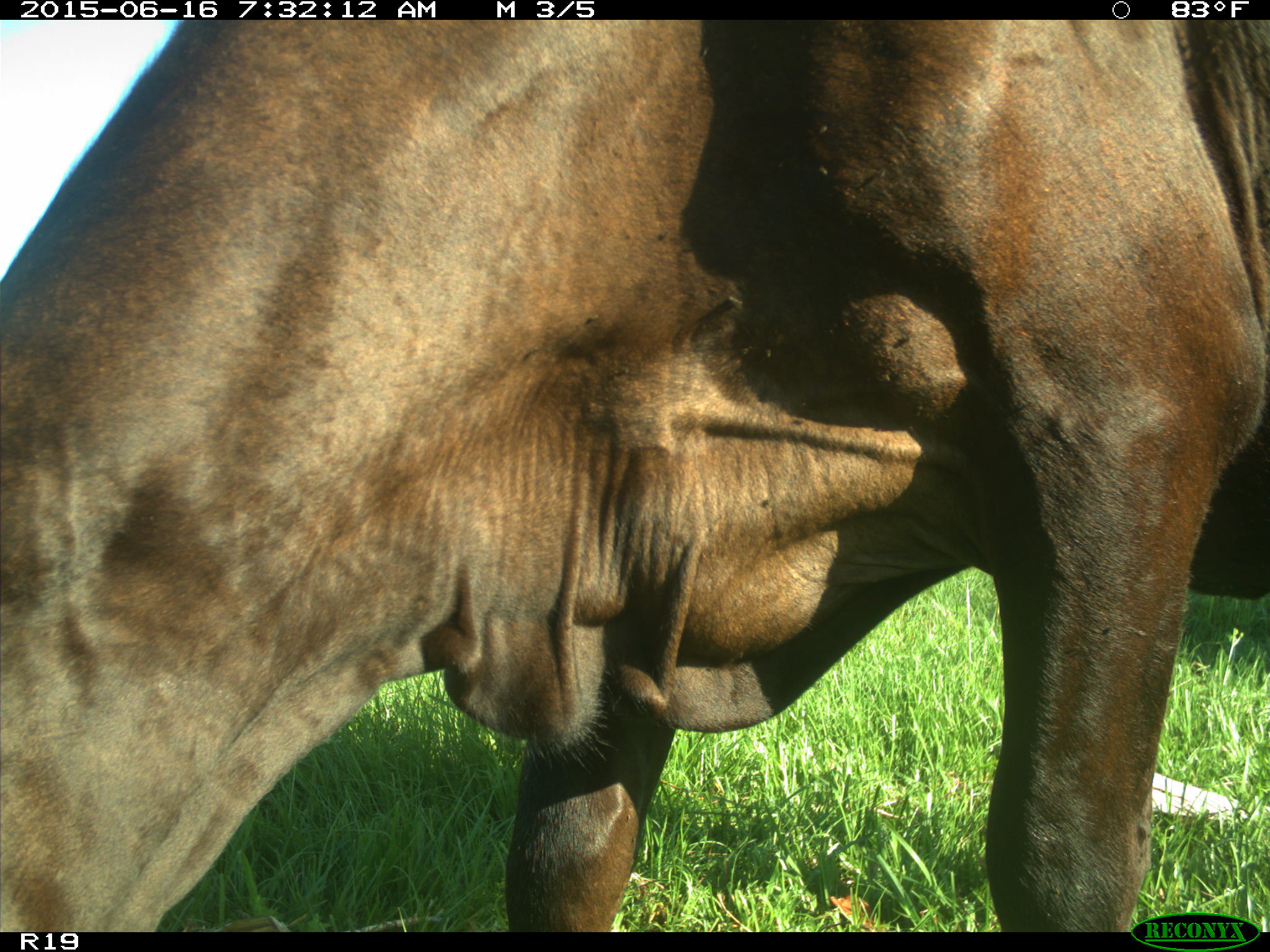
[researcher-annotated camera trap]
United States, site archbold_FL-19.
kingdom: Animalia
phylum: Chordata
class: Mammalia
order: Artiodactyla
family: Bovidae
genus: Bos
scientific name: Bos taurus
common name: domestic cow